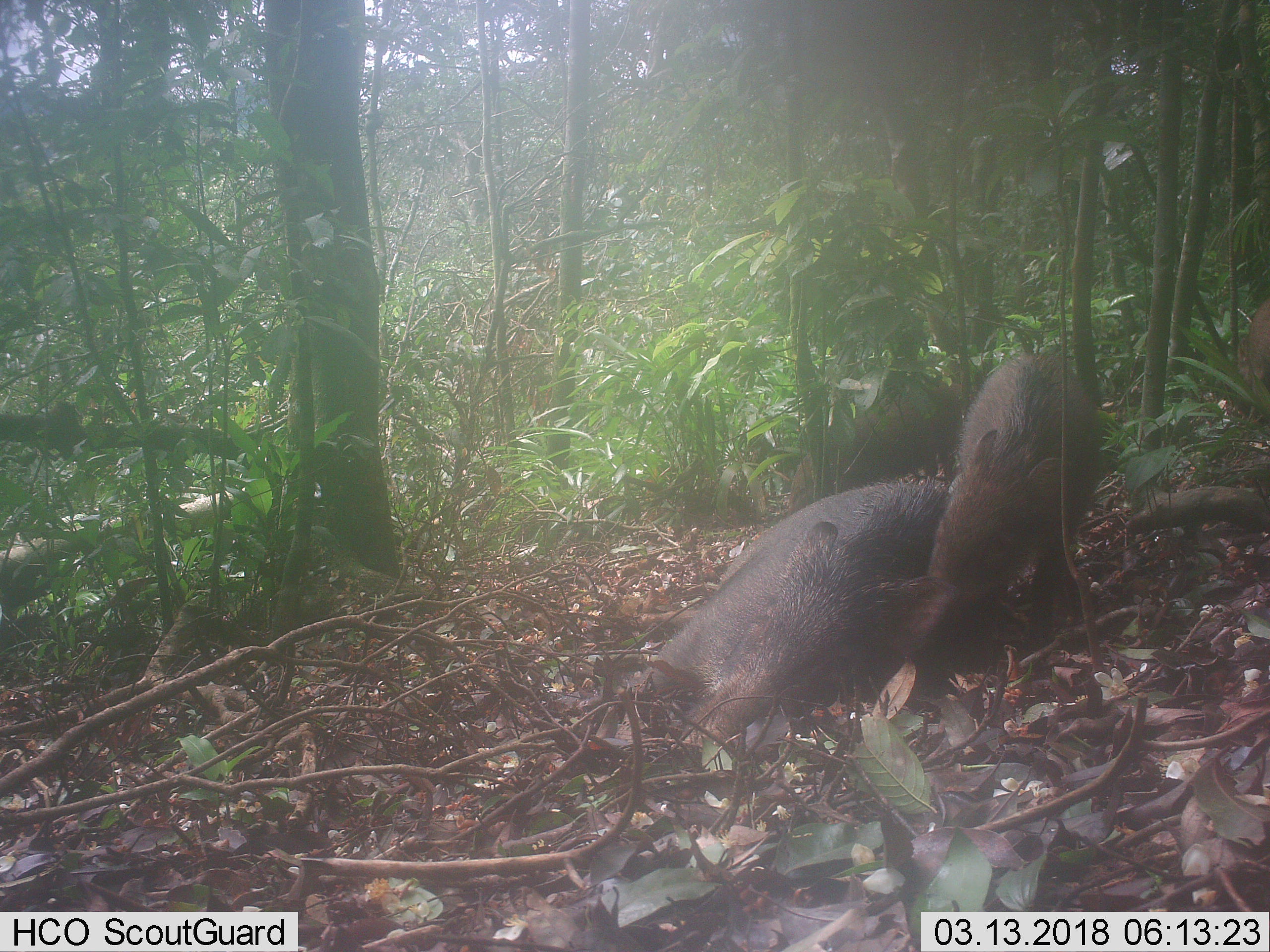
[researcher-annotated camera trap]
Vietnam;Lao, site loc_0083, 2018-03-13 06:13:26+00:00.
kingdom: Animalia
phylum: Chordata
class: Mammalia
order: Artiodactyla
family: Suidae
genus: Sus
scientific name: Sus scrofa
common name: eurasian wild pig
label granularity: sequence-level